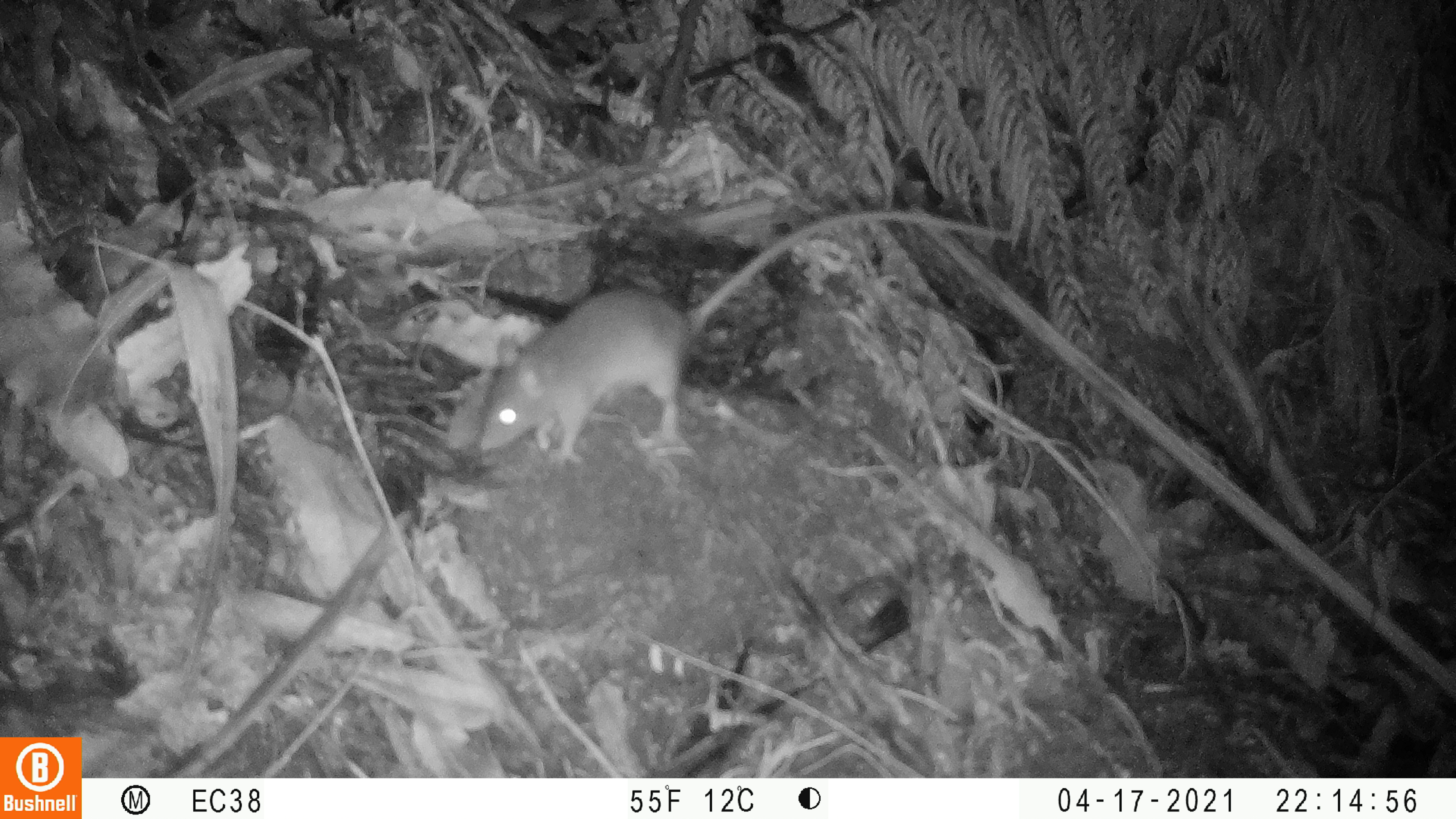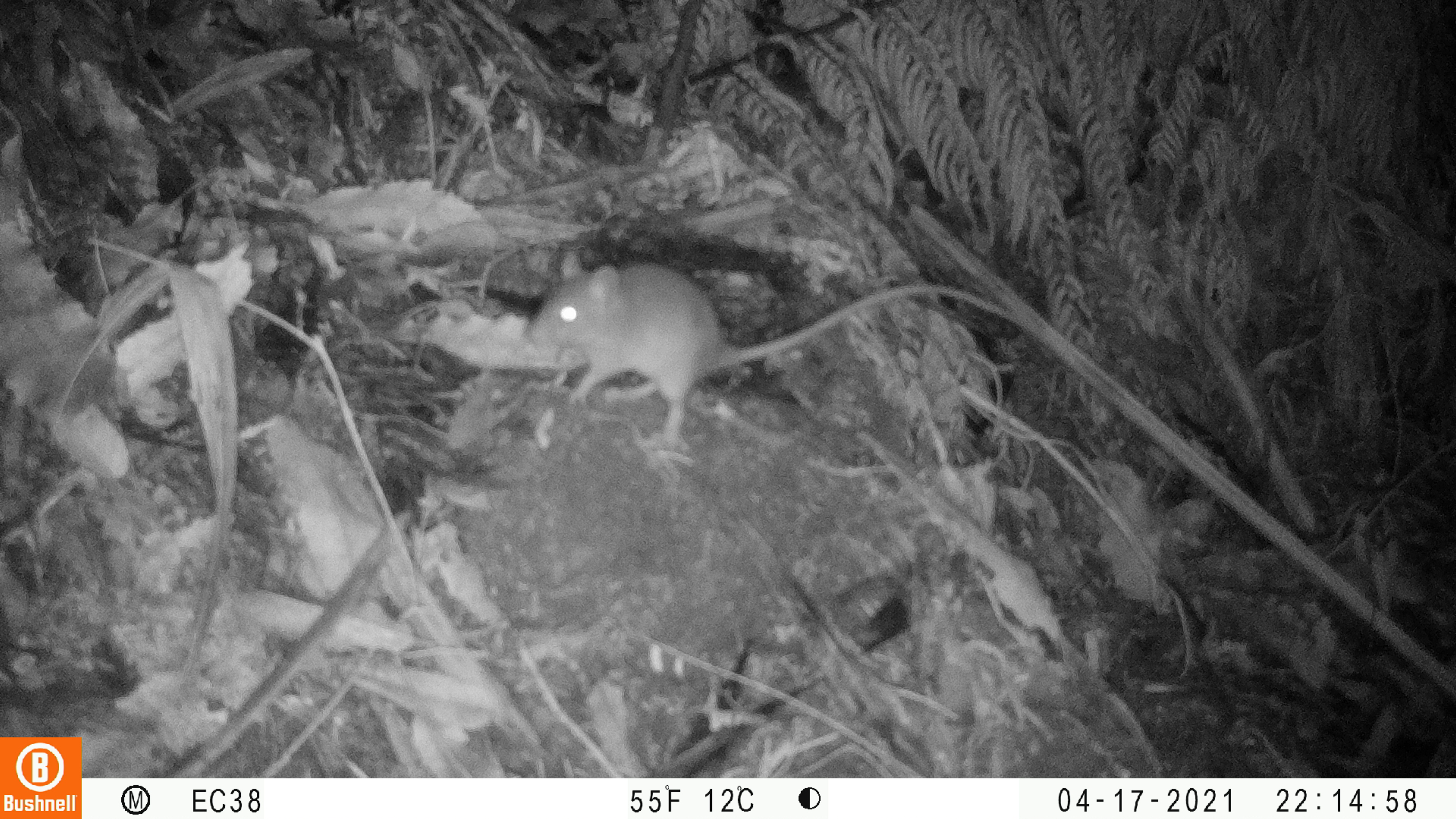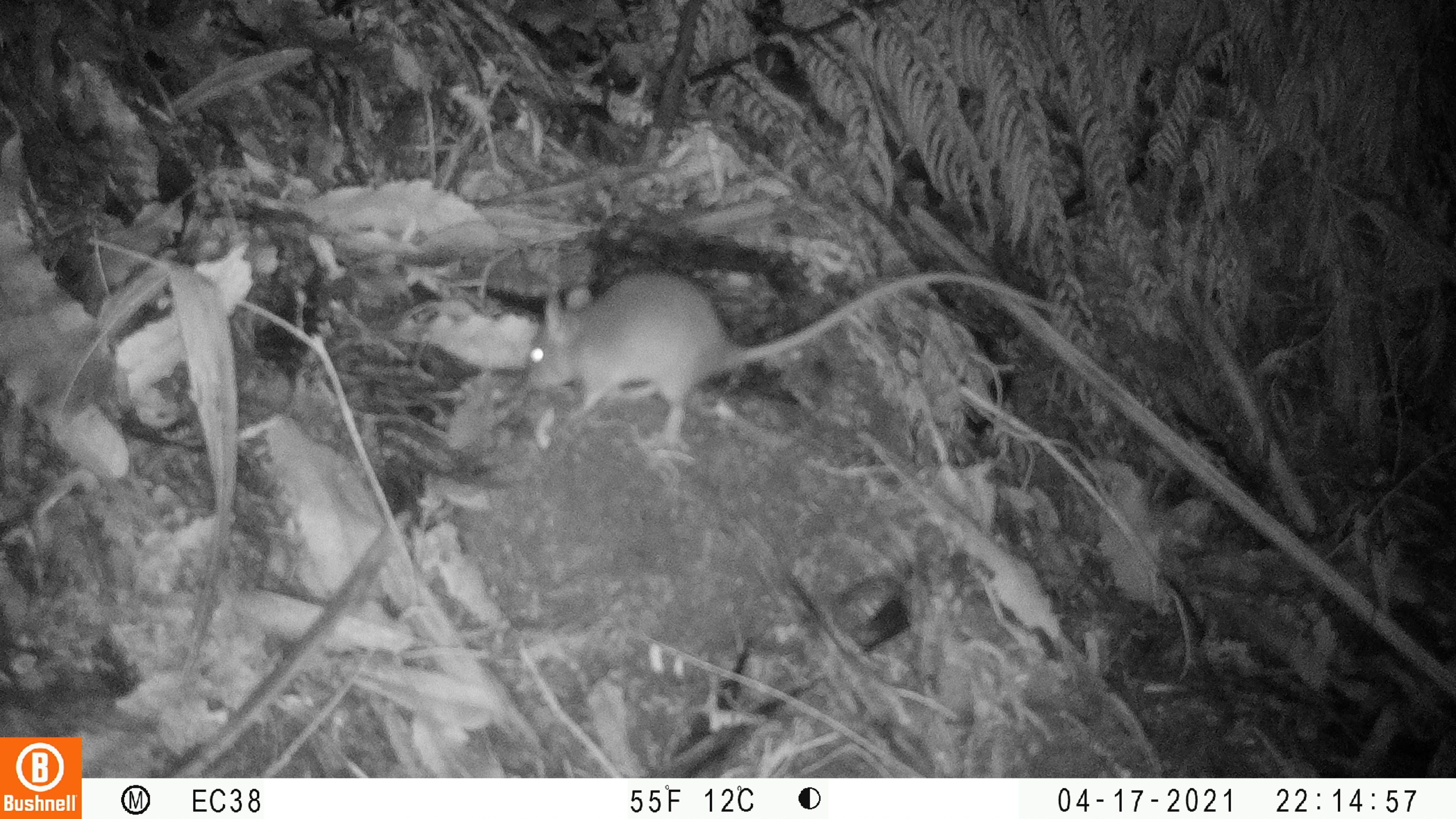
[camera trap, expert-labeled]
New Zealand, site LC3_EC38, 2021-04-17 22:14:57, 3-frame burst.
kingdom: Animalia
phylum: Chordata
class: Mammalia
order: Rodentia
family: Muridae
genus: Rattus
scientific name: Rattus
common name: rat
Rat (Rattus).